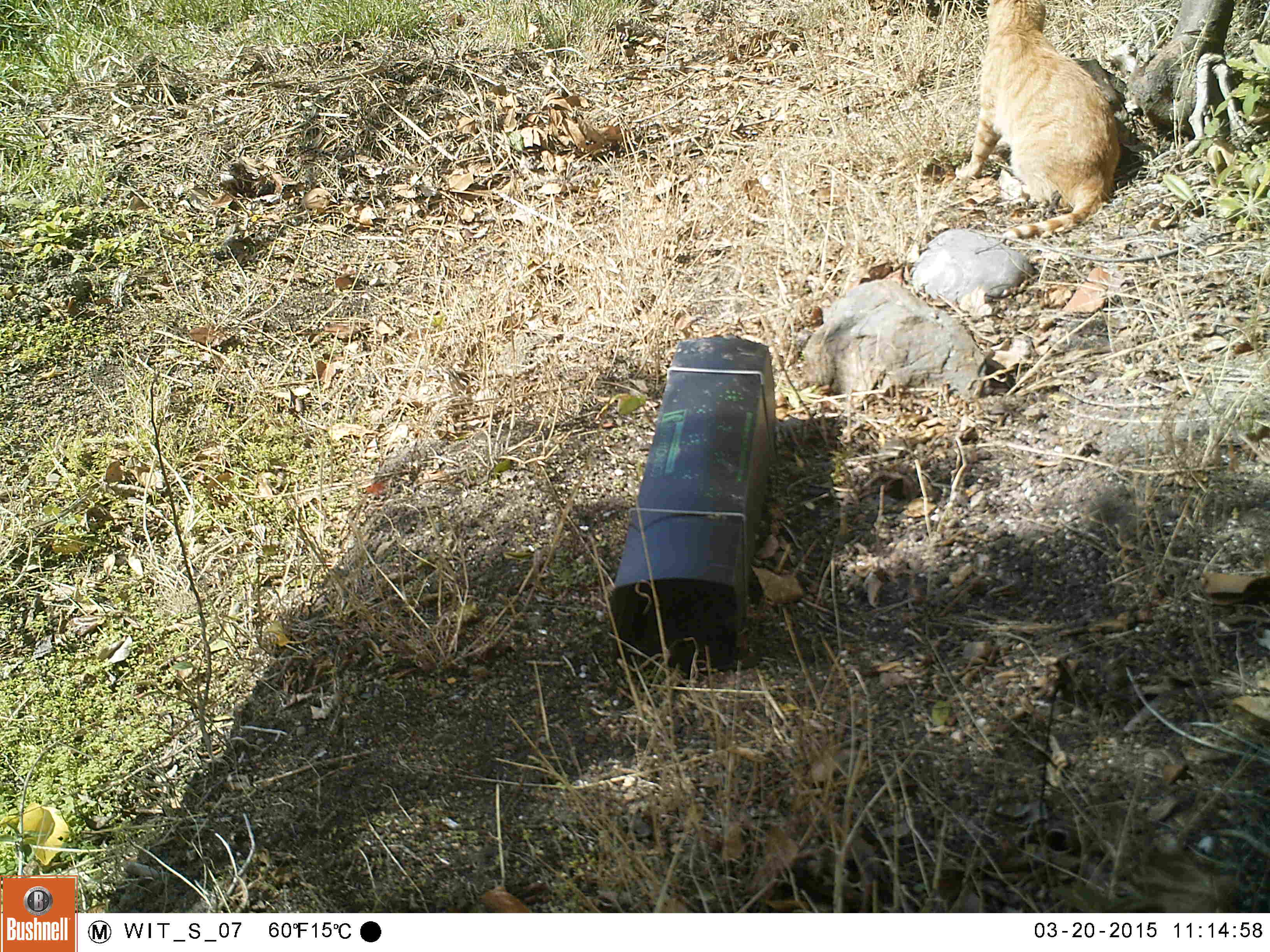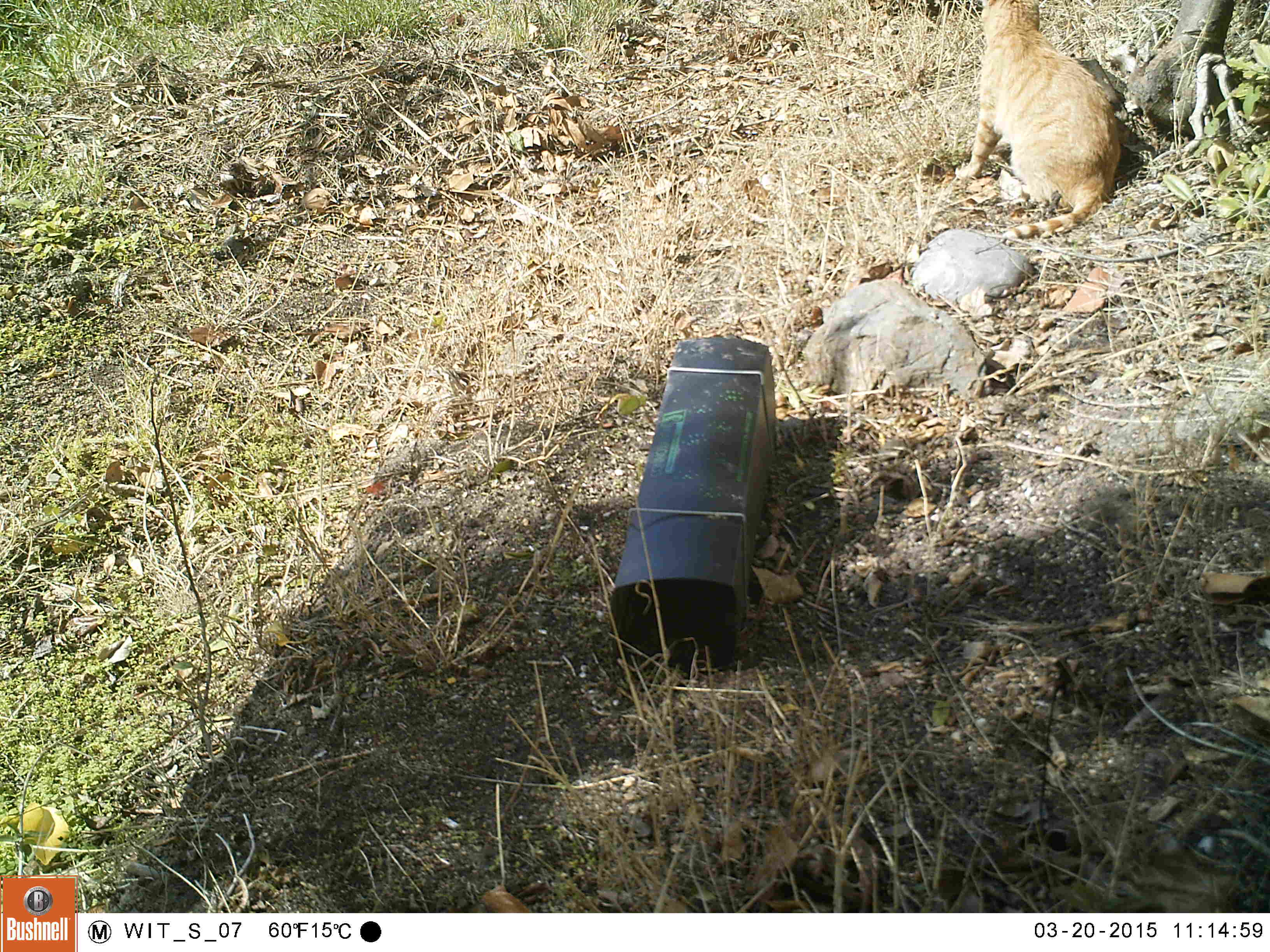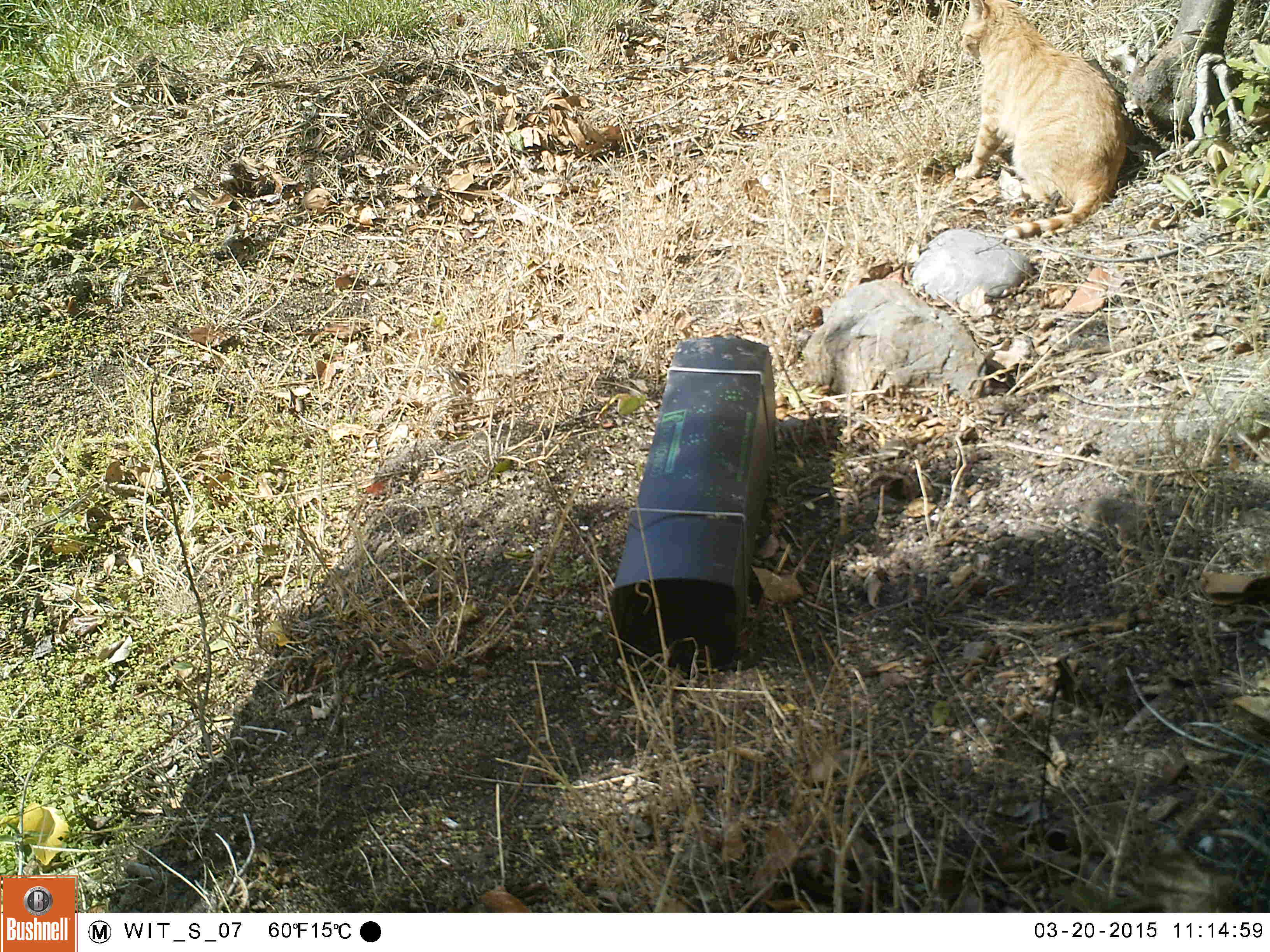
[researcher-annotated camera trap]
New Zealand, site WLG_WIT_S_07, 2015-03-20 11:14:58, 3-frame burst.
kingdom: Animalia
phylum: Chordata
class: Mammalia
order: Carnivora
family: Felidae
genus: Felis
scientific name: Felis catus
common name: domestic cat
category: cat